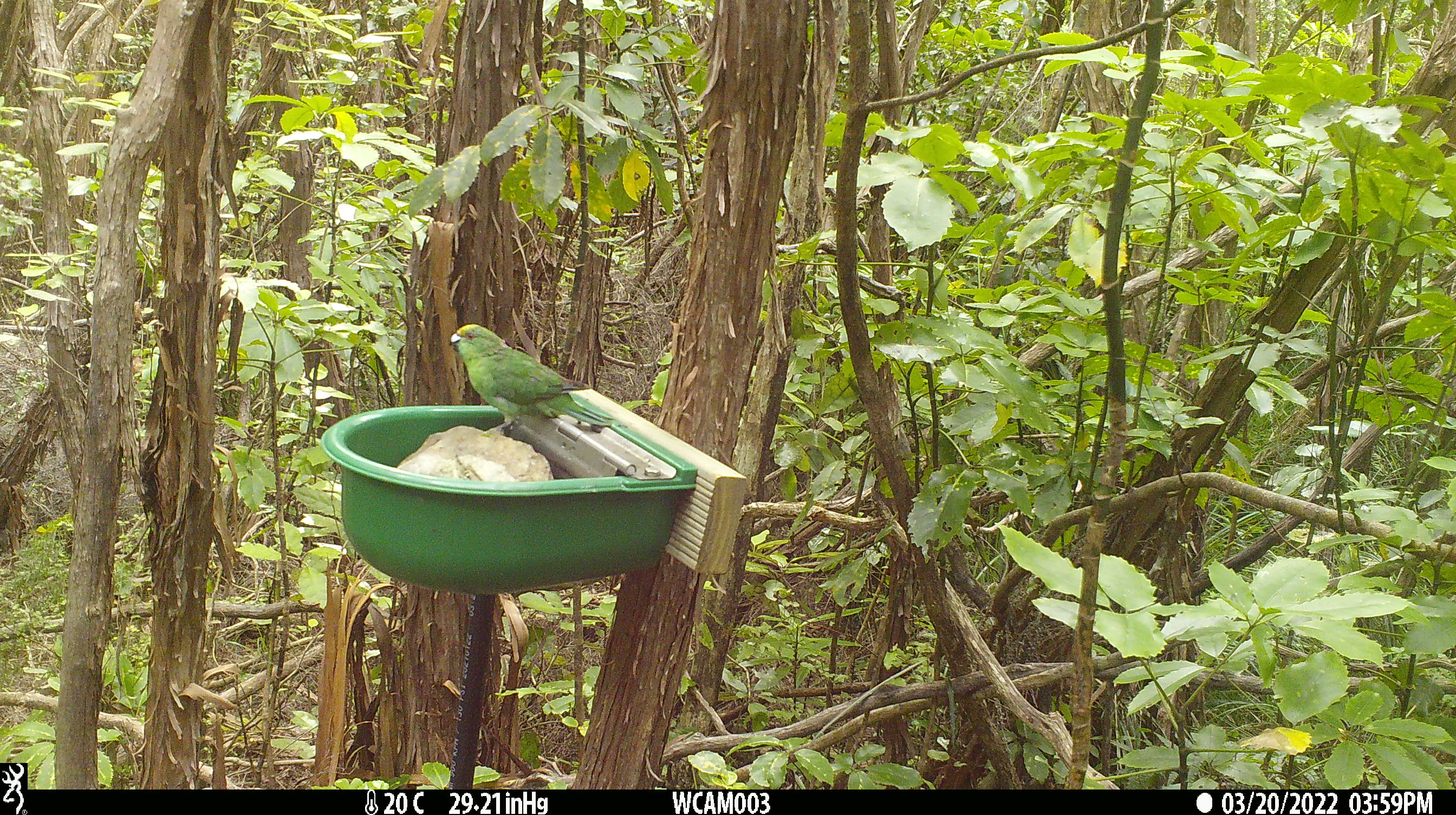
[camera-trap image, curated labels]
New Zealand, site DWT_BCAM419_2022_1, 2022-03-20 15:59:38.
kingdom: Animalia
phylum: Chordata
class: Aves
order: Psittaciformes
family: Psittaculidae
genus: Cyanoramphus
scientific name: Cyanoramphus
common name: parakeet